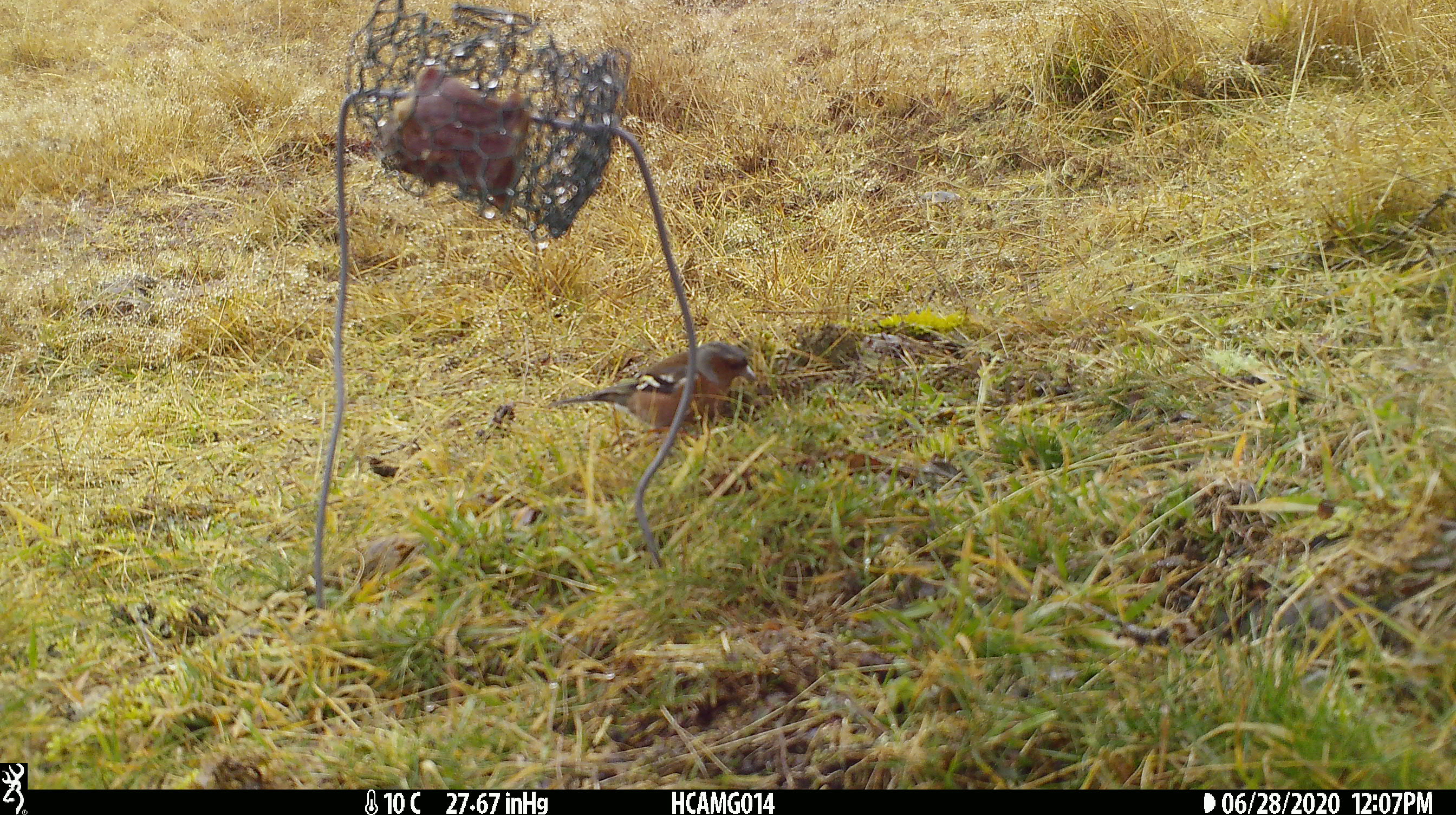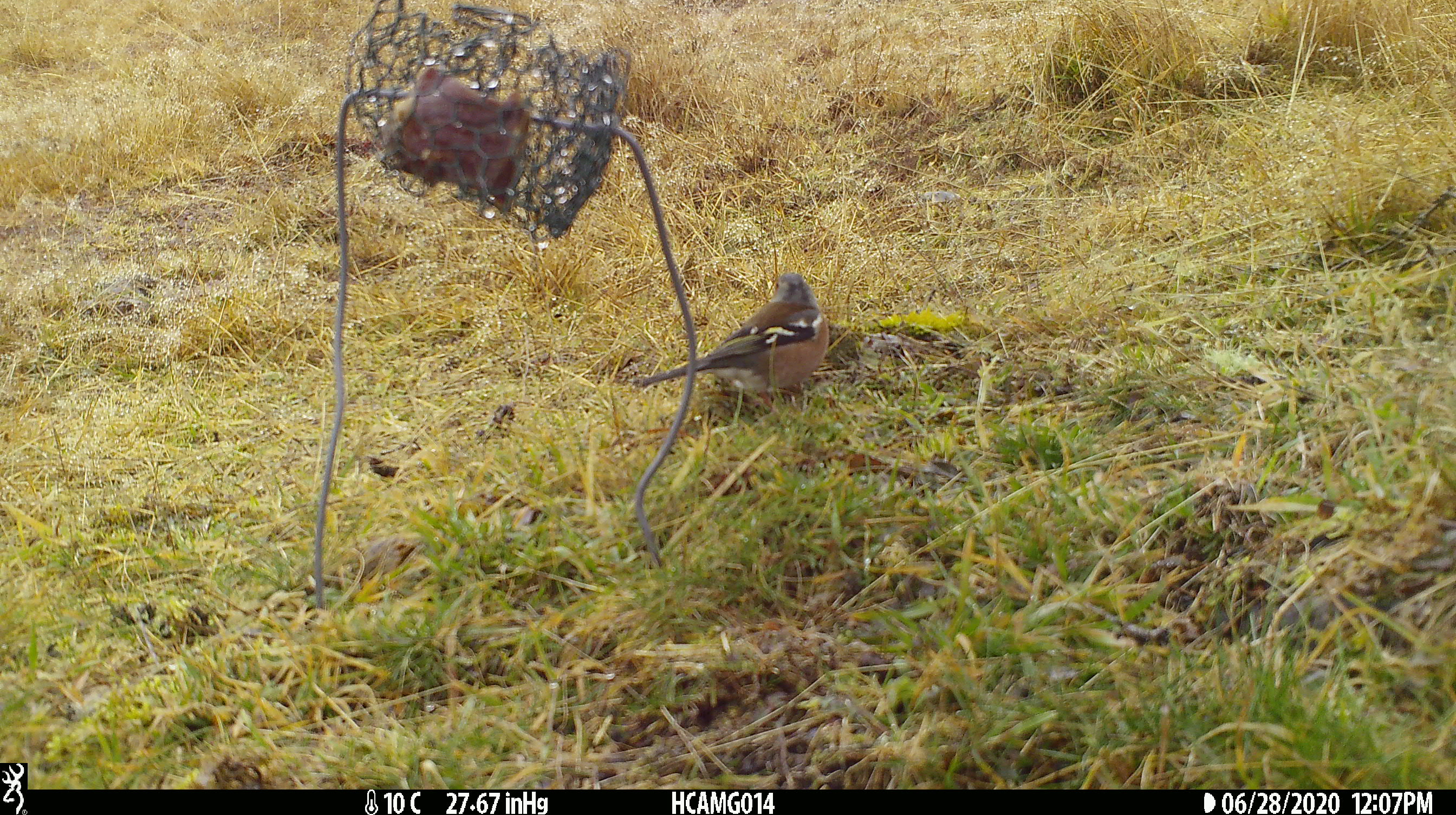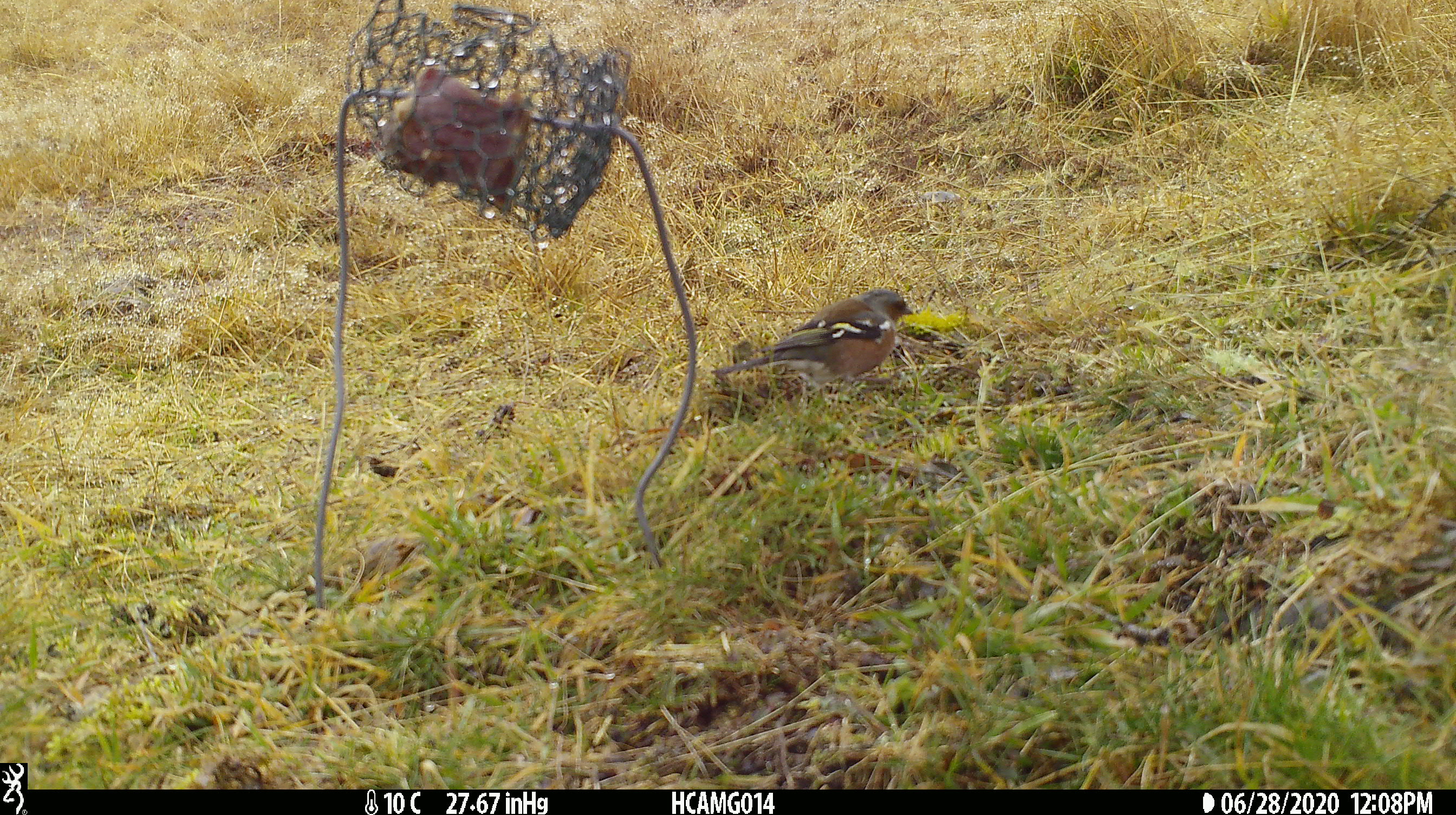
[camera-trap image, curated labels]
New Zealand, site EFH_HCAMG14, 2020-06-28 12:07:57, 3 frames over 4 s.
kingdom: Animalia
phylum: Chordata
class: Aves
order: Passeriformes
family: Fringillidae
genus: Fringilla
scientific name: Fringilla coelebs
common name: common chaffinch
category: chaffinch